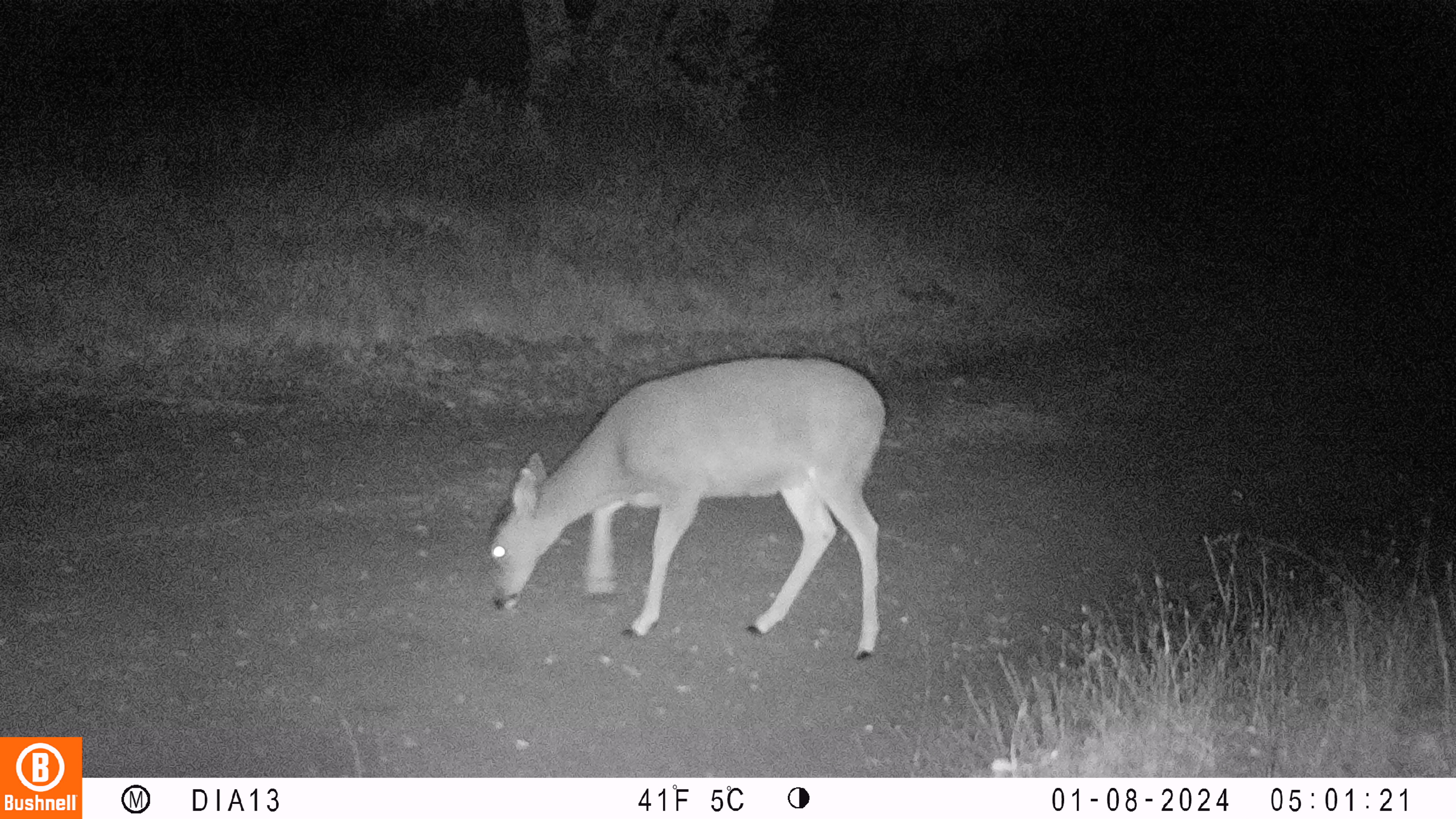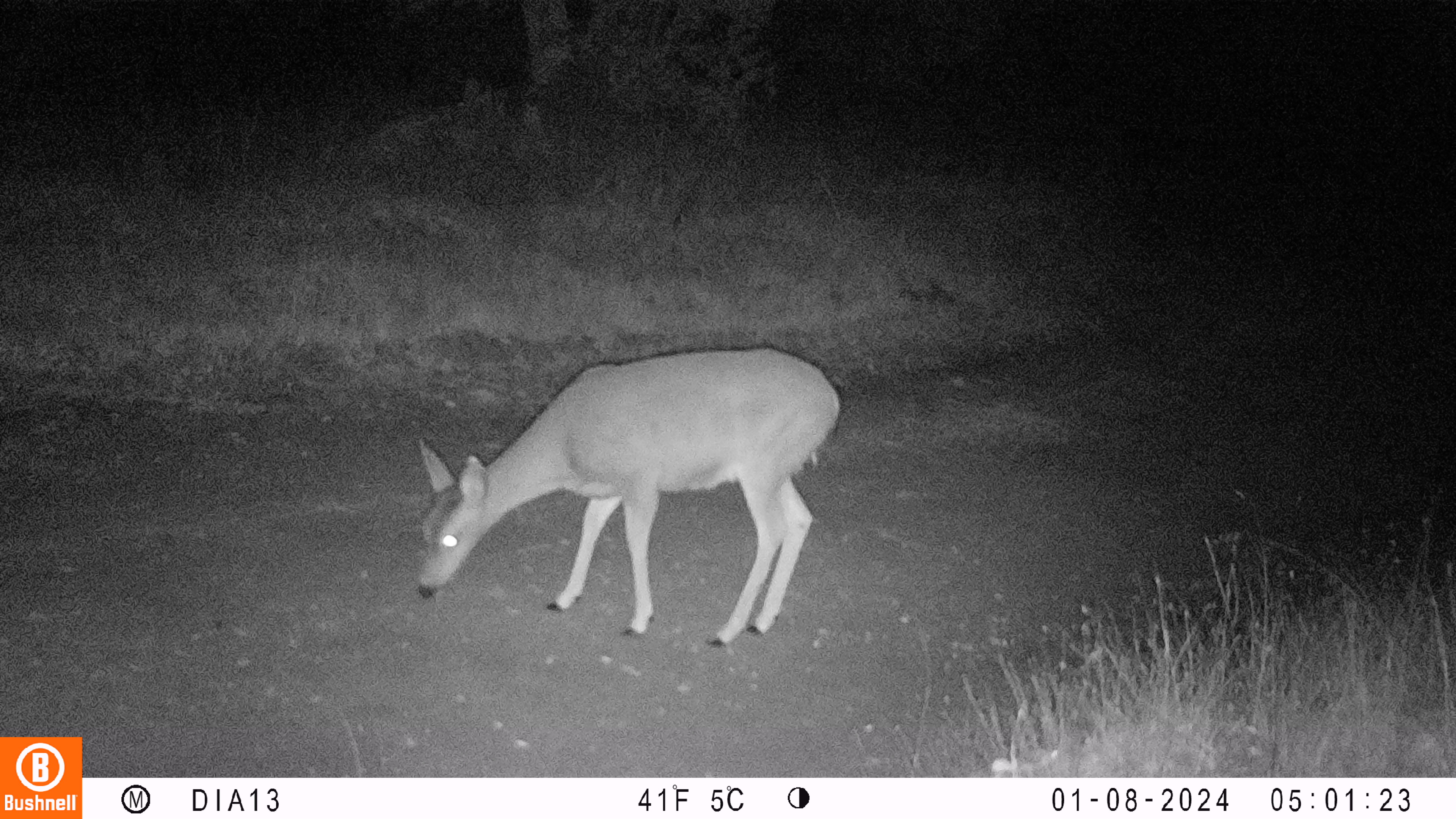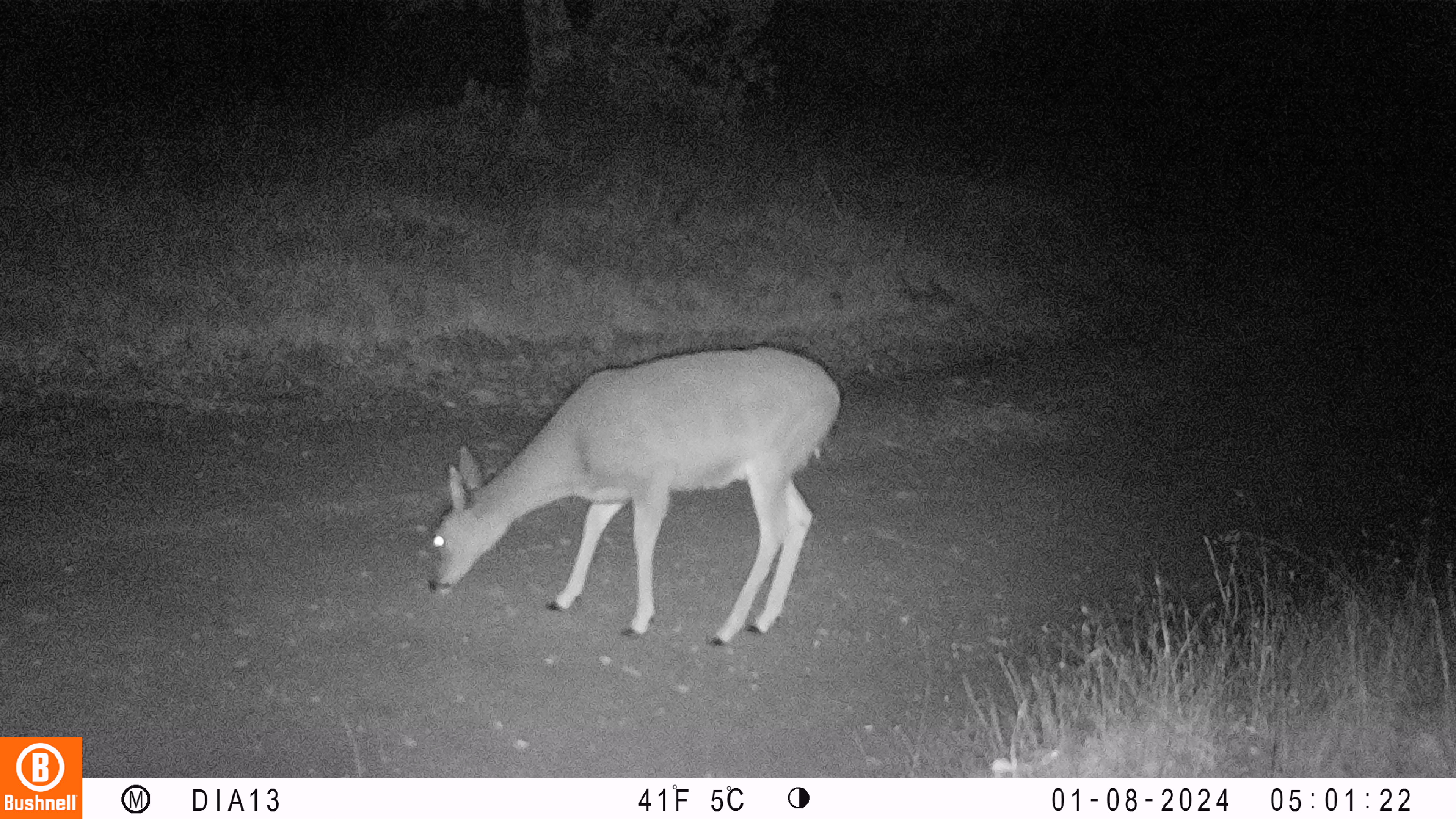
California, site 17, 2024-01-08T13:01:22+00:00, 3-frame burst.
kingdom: Animalia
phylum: Chordata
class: Mammalia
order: Artiodactyla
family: Cervidae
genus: Odocoileus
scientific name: Odocoileus hemionus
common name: mule deer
Mule deer (Odocoileus hemionus).